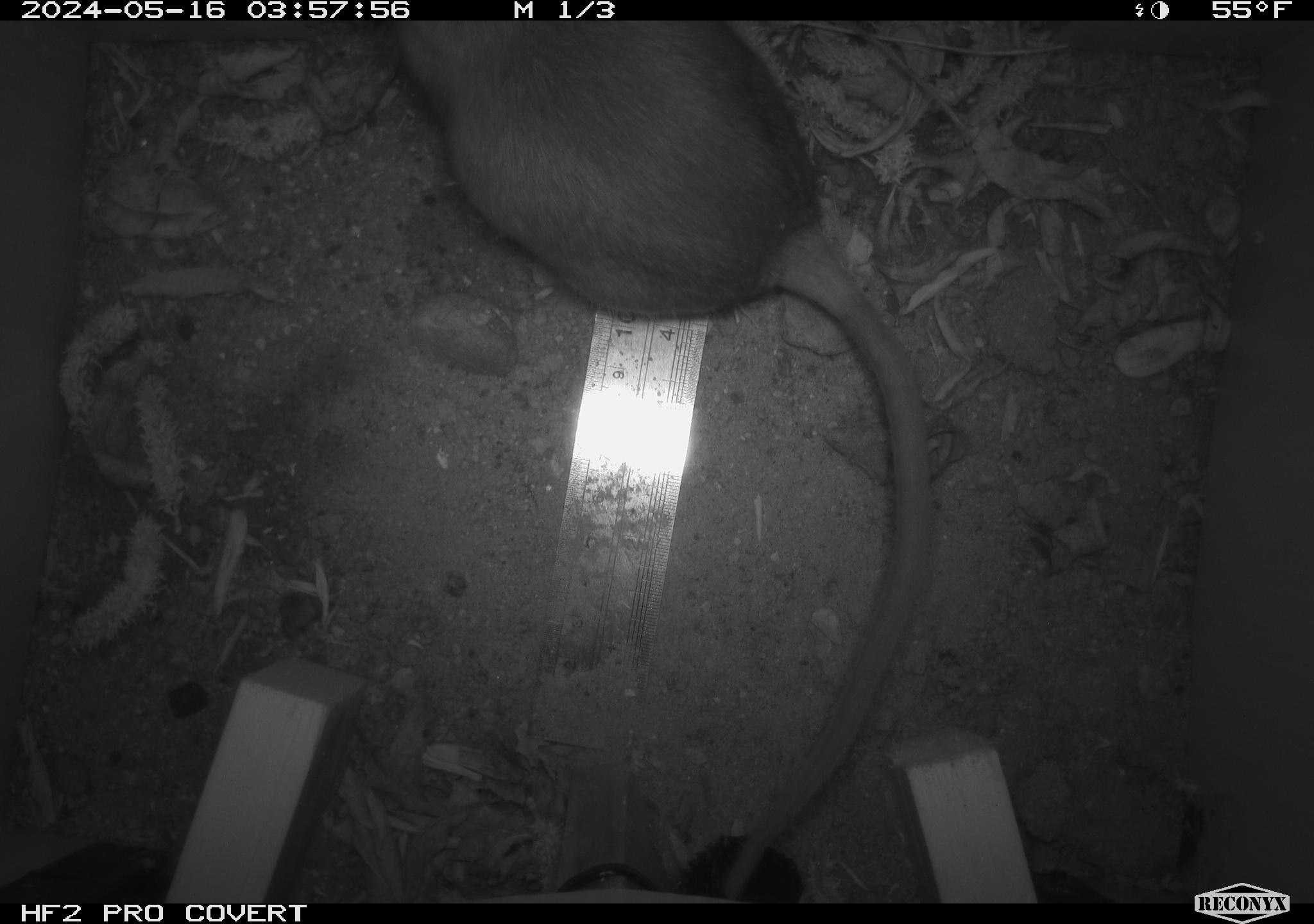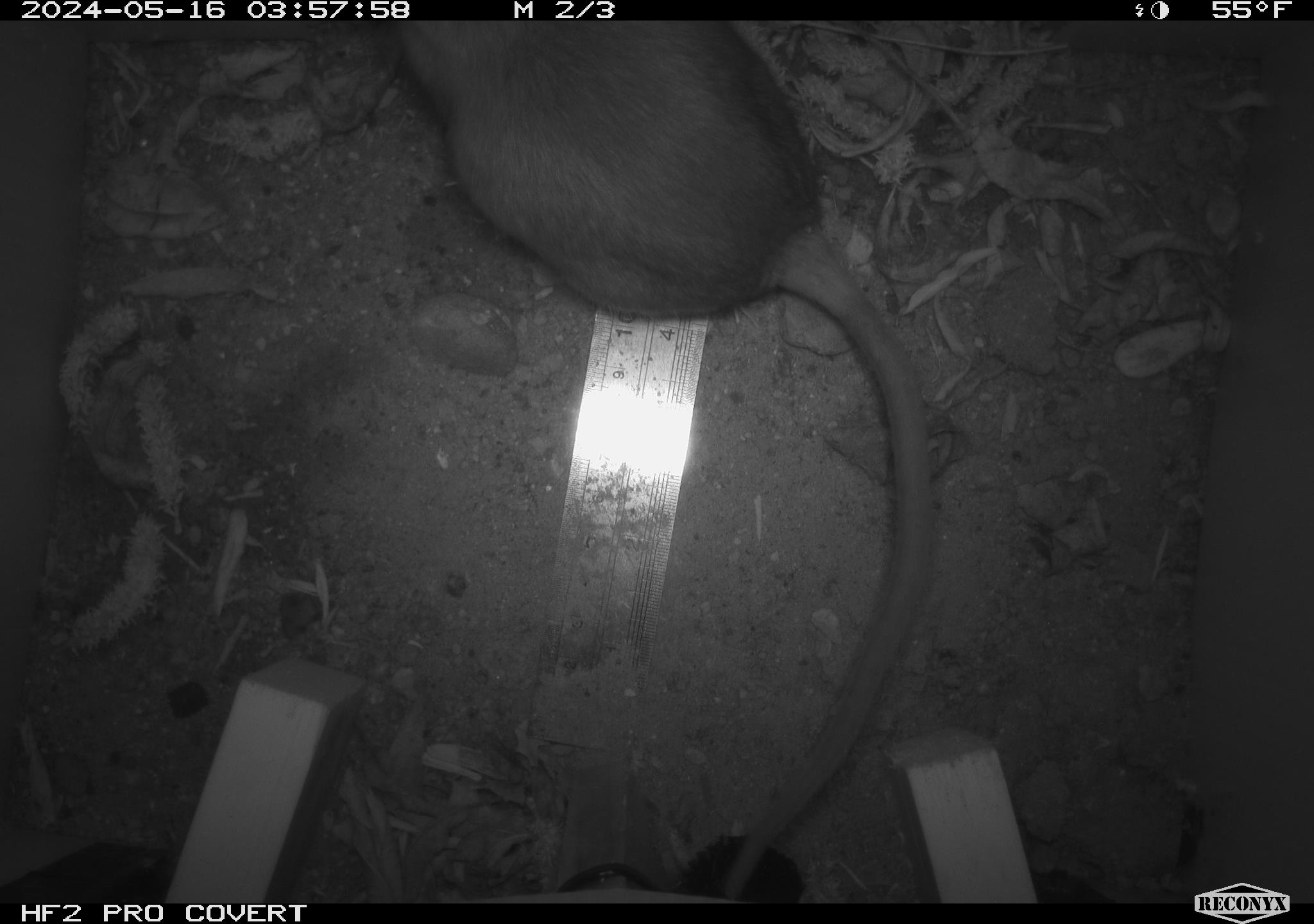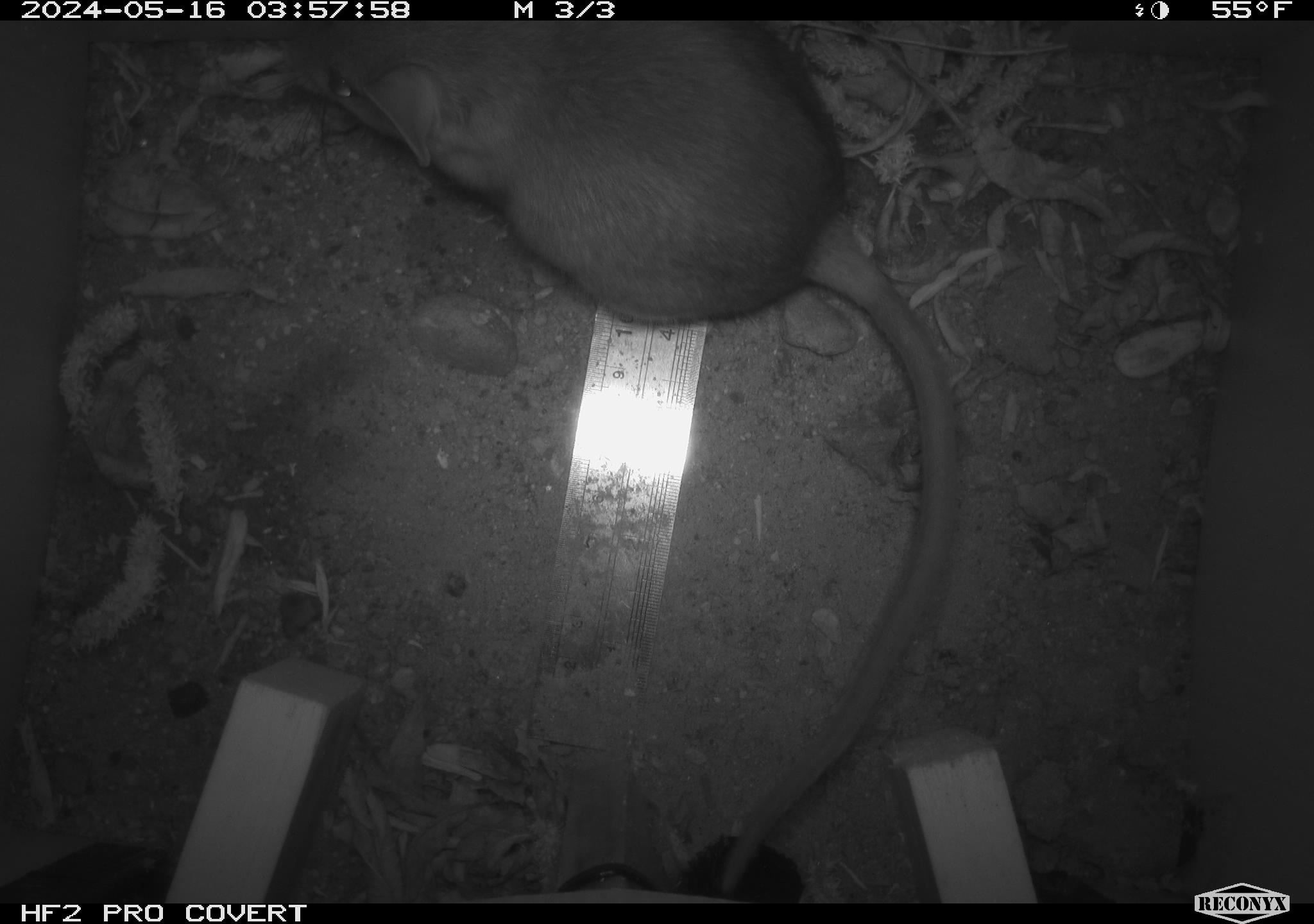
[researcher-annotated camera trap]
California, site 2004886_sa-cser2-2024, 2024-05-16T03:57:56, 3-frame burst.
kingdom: Animalia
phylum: Chordata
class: Mammalia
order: Rodentia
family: Muridae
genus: Rattus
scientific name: Rattus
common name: rat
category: rattus species